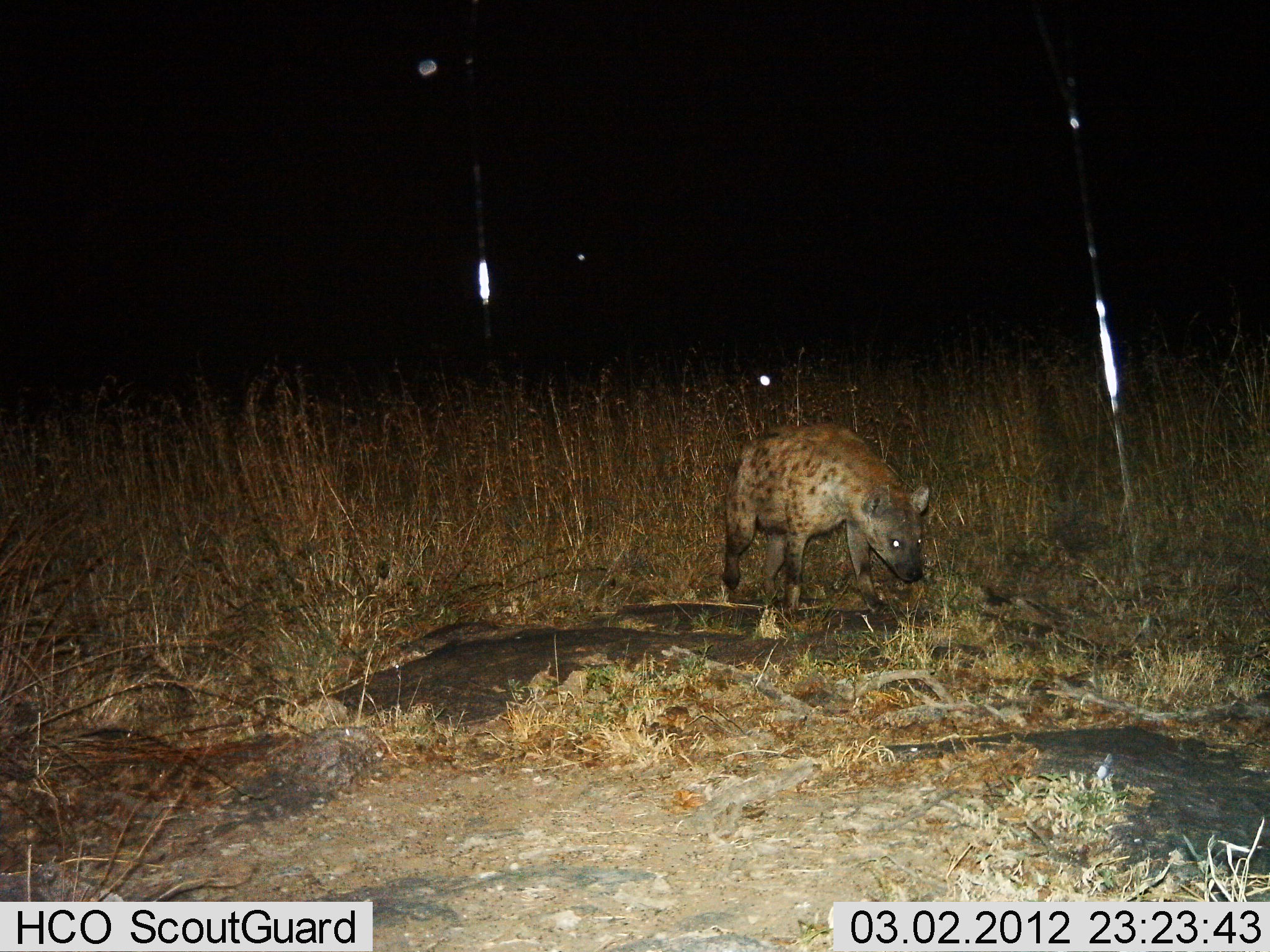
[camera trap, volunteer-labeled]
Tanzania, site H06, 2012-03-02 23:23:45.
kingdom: Animalia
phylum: Chordata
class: Mammalia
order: Carnivora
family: Hyaenidae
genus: Crocuta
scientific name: Crocuta crocuta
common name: spotted hyena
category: hyenaspotted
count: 1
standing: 45%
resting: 3%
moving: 45%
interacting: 0%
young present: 0%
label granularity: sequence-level